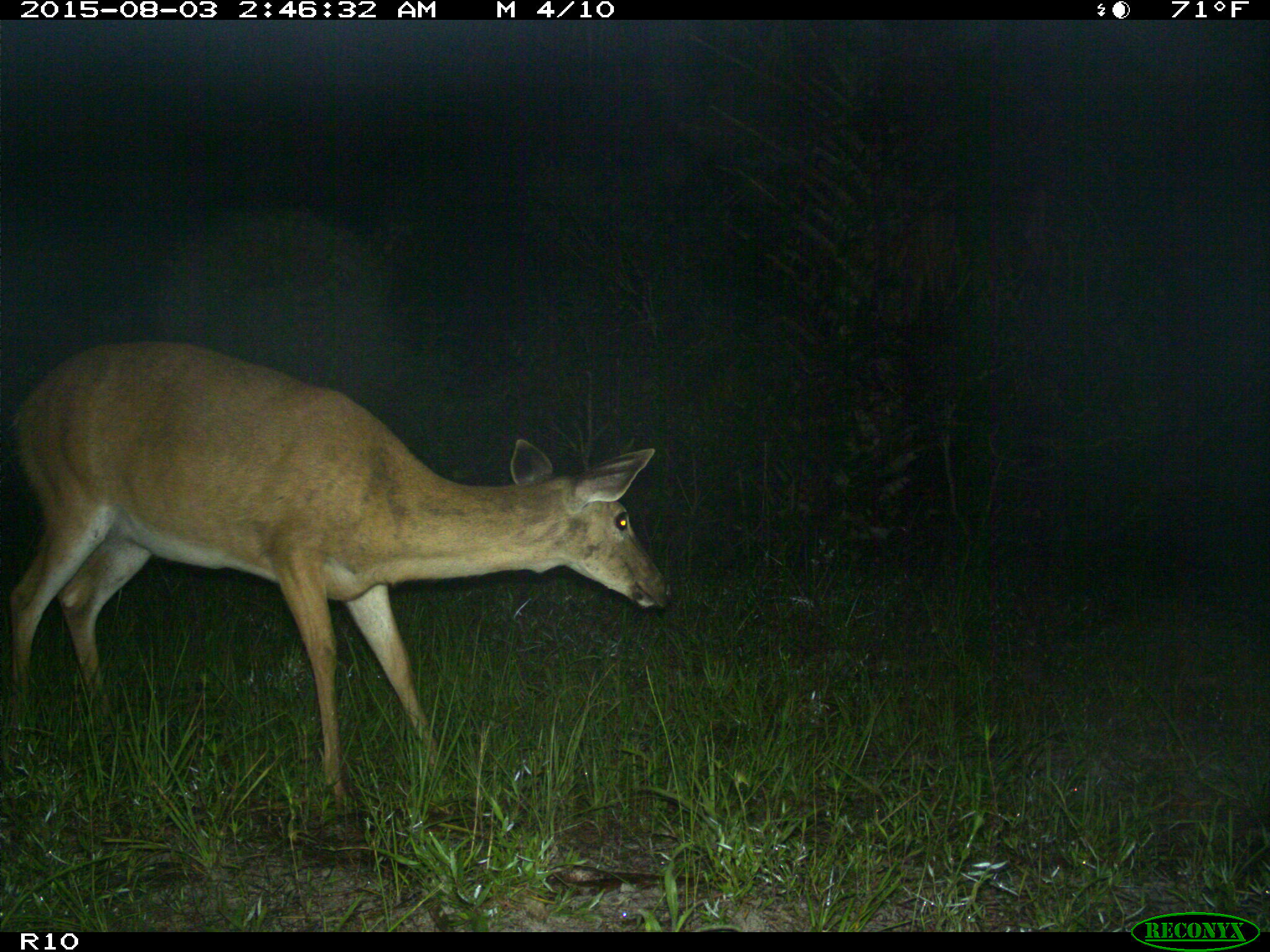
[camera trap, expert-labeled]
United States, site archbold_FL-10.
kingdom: Animalia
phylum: Chordata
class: Mammalia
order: Artiodactyla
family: Cervidae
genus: Odocoileus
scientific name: Odocoileus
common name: deer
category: unidentified deer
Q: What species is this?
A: Unidentified deer (deer) (Odocoileus).